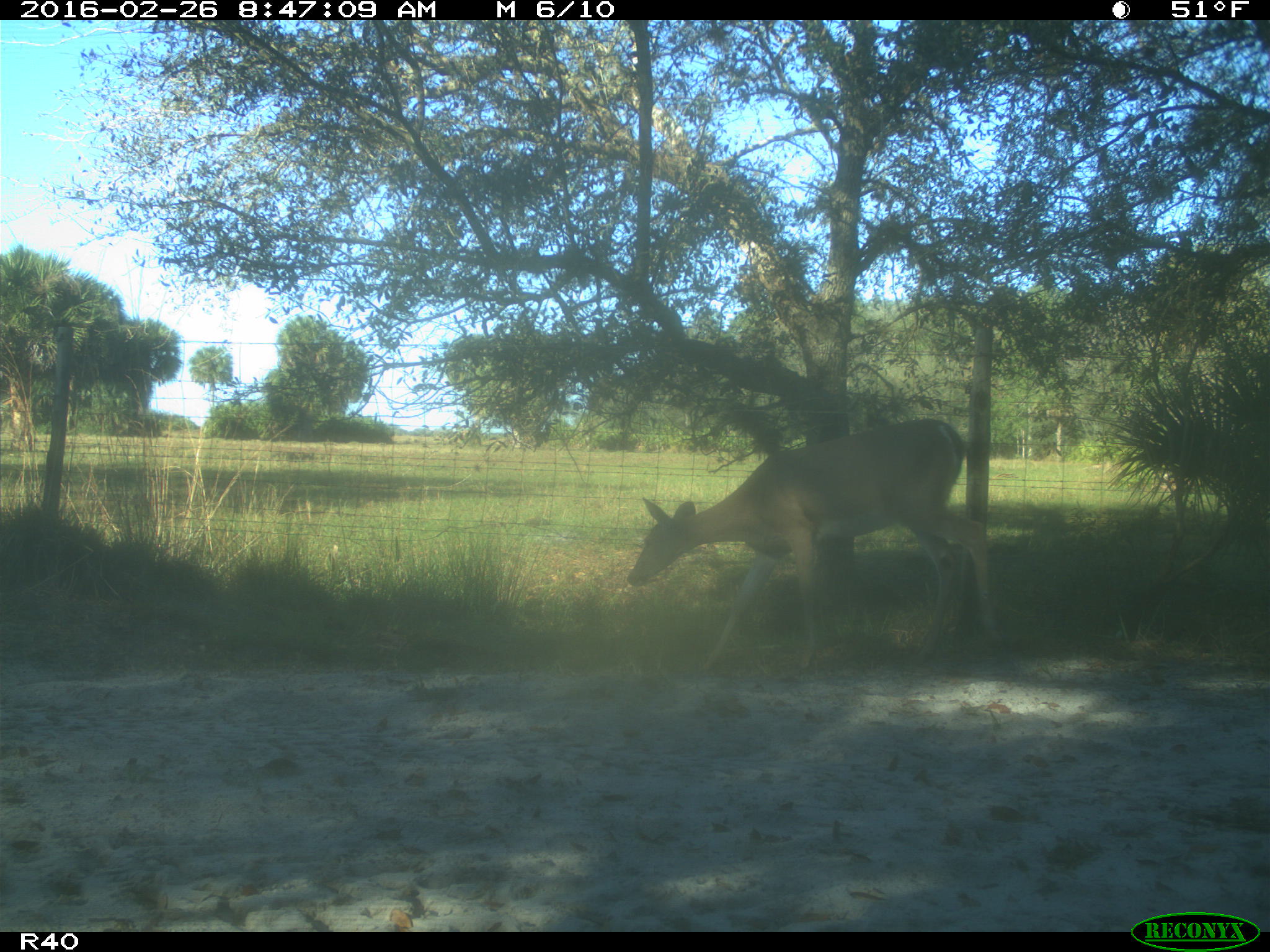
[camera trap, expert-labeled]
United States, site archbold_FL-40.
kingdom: Animalia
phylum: Chordata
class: Mammalia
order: Artiodactyla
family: Cervidae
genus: Odocoileus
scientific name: Odocoileus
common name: deer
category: unidentified deer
Unidentified deer (deer) (Odocoileus).